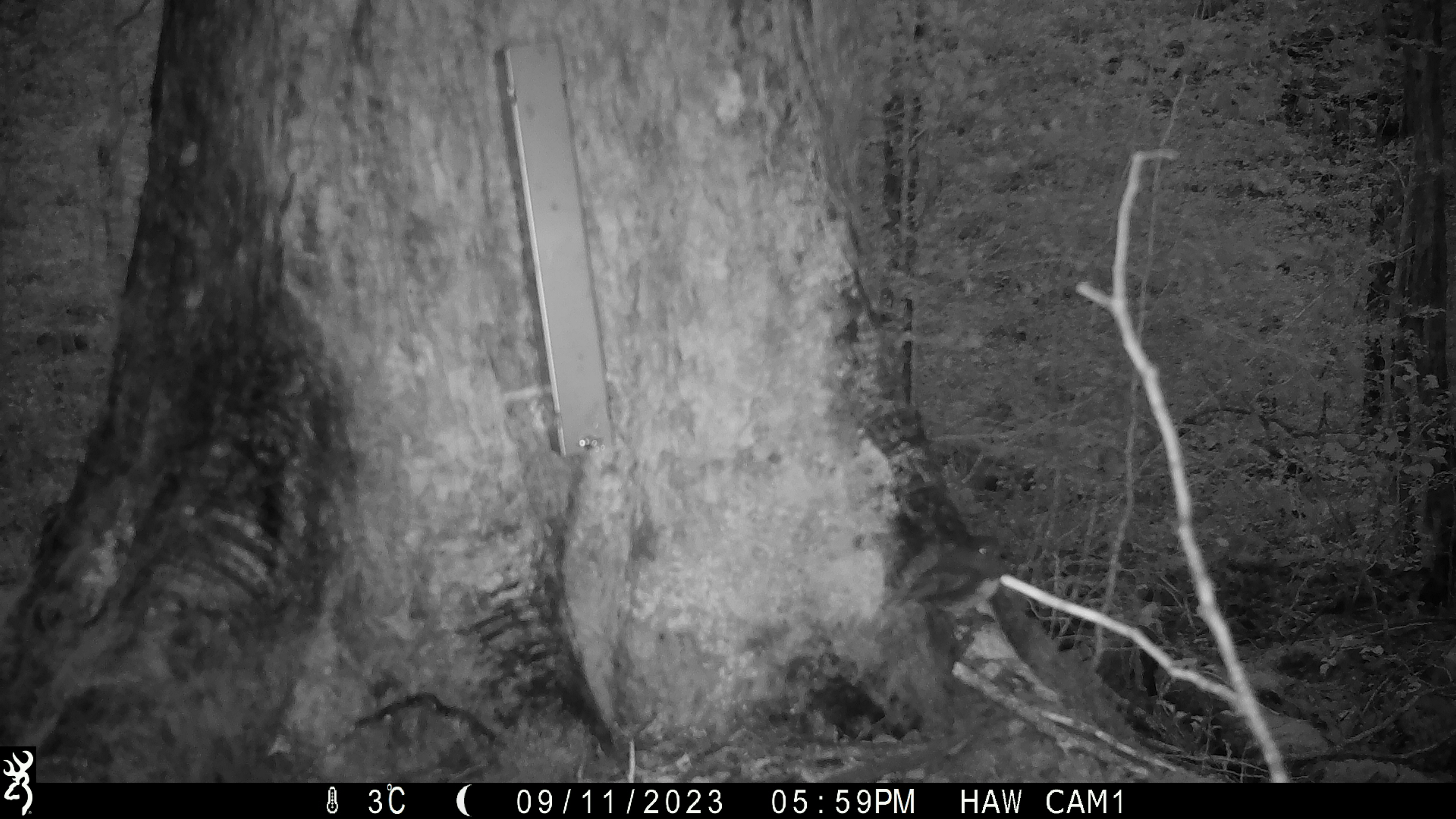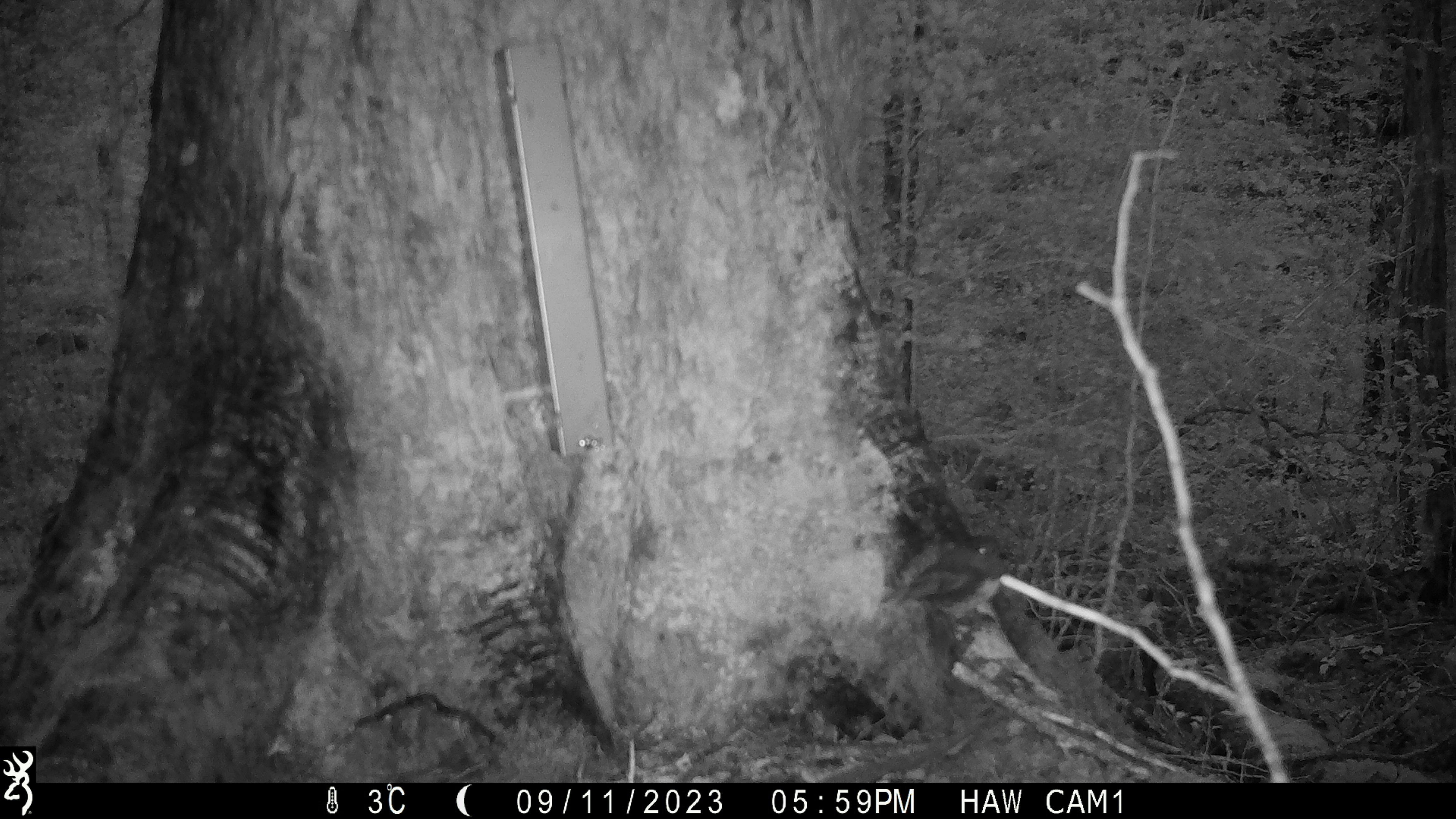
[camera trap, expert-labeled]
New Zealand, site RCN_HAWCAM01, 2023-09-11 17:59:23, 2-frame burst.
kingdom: Animalia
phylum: Chordata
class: Aves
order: Passeriformes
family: Petroicidae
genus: Petroica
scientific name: Petroica australis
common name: new zealand robin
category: robin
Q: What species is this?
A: Robin (new zealand robin) (Petroica australis).